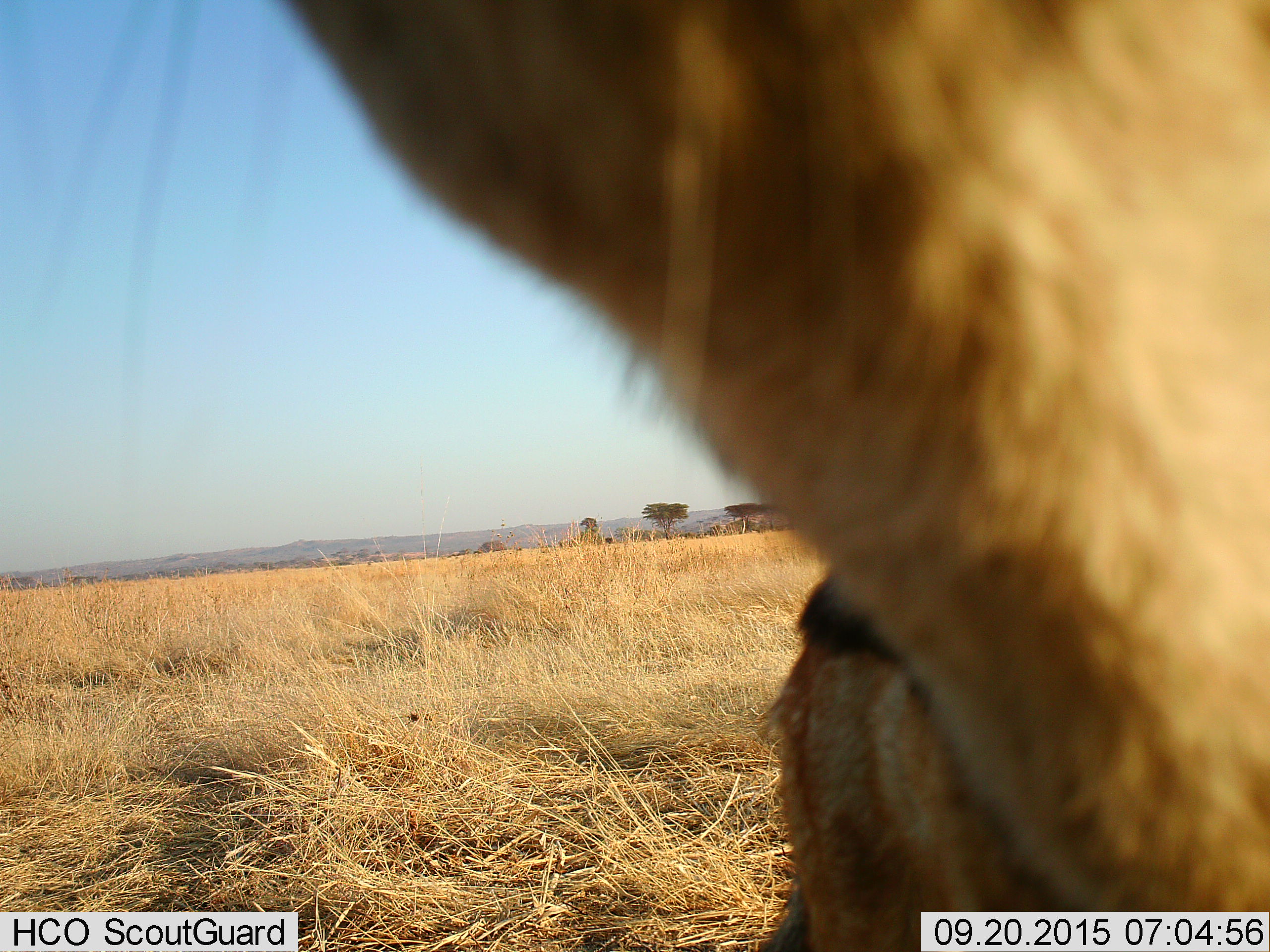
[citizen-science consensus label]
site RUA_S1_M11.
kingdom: Animalia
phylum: Chordata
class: Mammalia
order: Carnivora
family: Canidae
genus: Lupulella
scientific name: Lupulella mesomelas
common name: black-backed jackal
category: jackalblackbacked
Jackalblackbacked (black-backed jackal) (Lupulella mesomelas), count 1. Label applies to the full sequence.